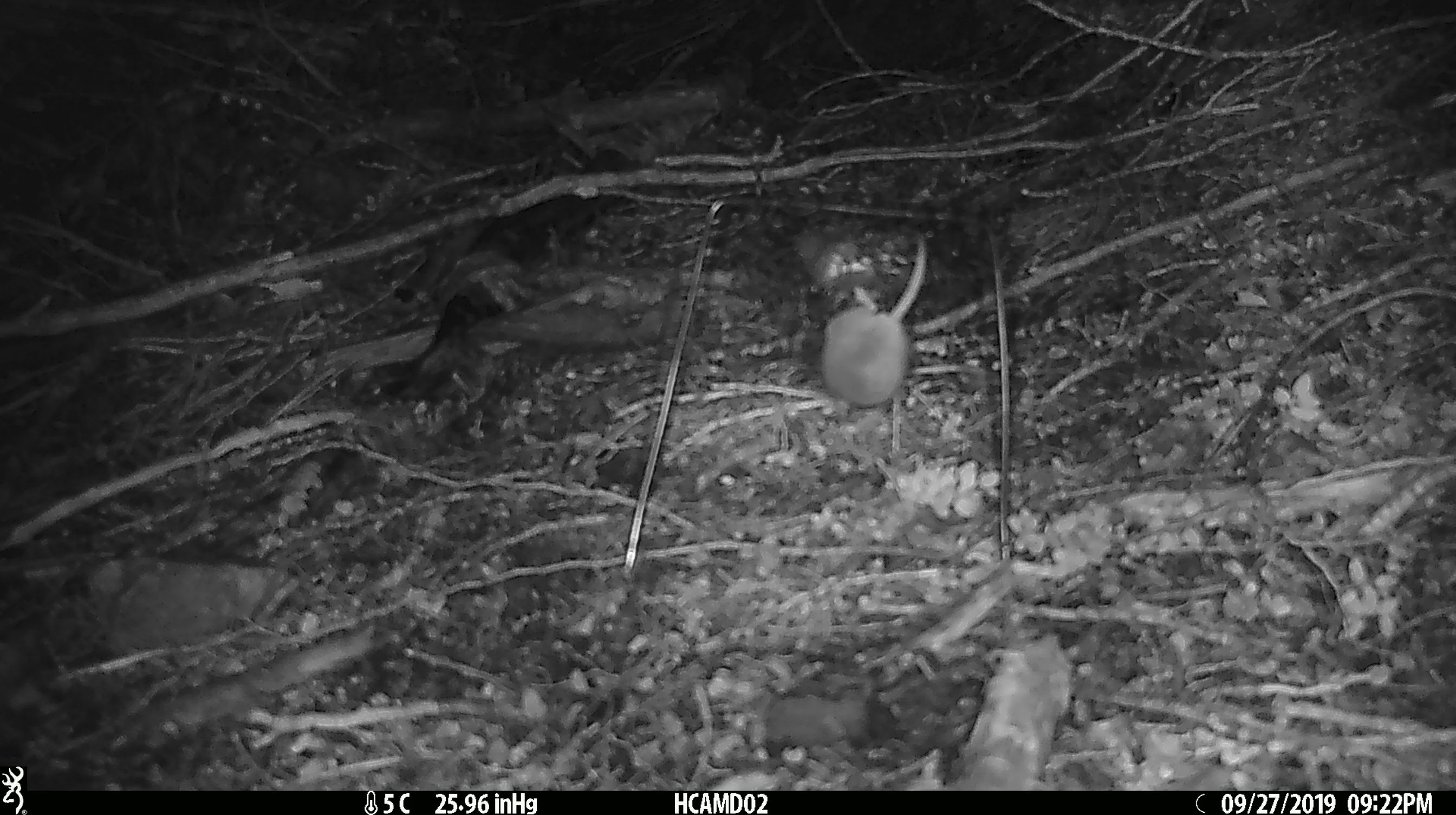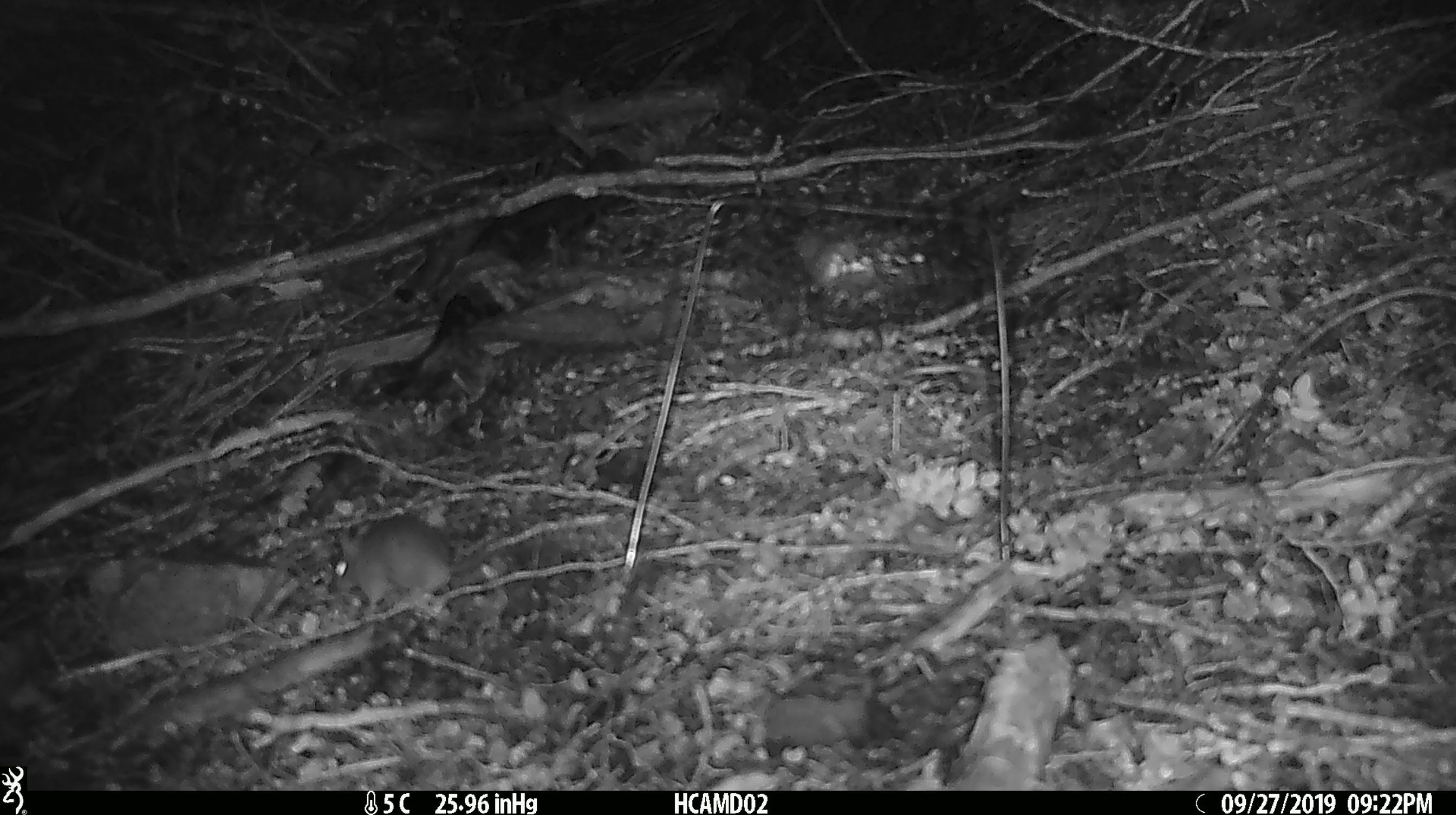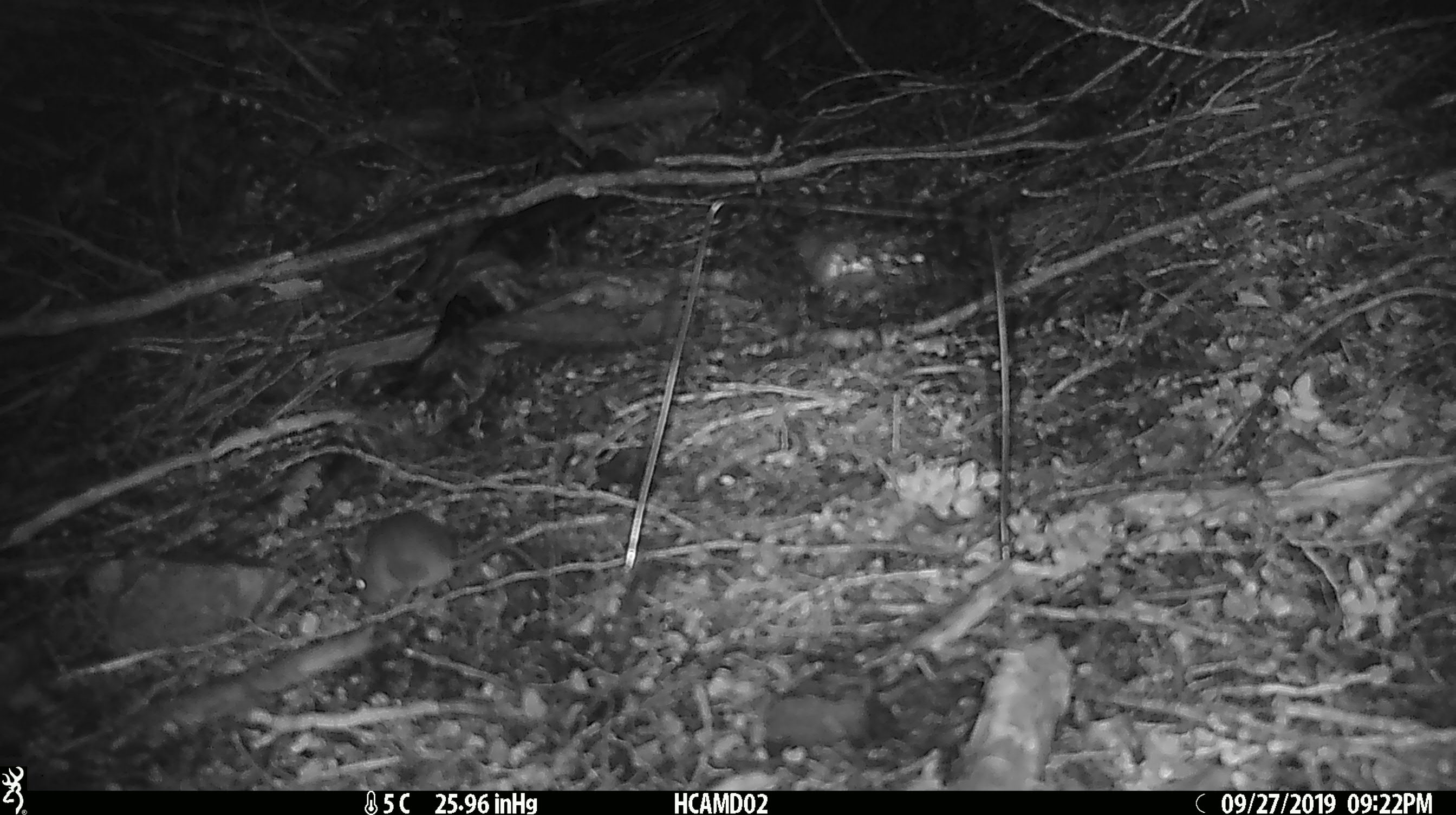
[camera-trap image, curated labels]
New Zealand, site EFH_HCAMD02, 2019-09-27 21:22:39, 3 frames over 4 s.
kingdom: Animalia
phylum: Chordata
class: Mammalia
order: Rodentia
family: Muridae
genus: Mus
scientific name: Mus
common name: mouse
Mouse (Mus).